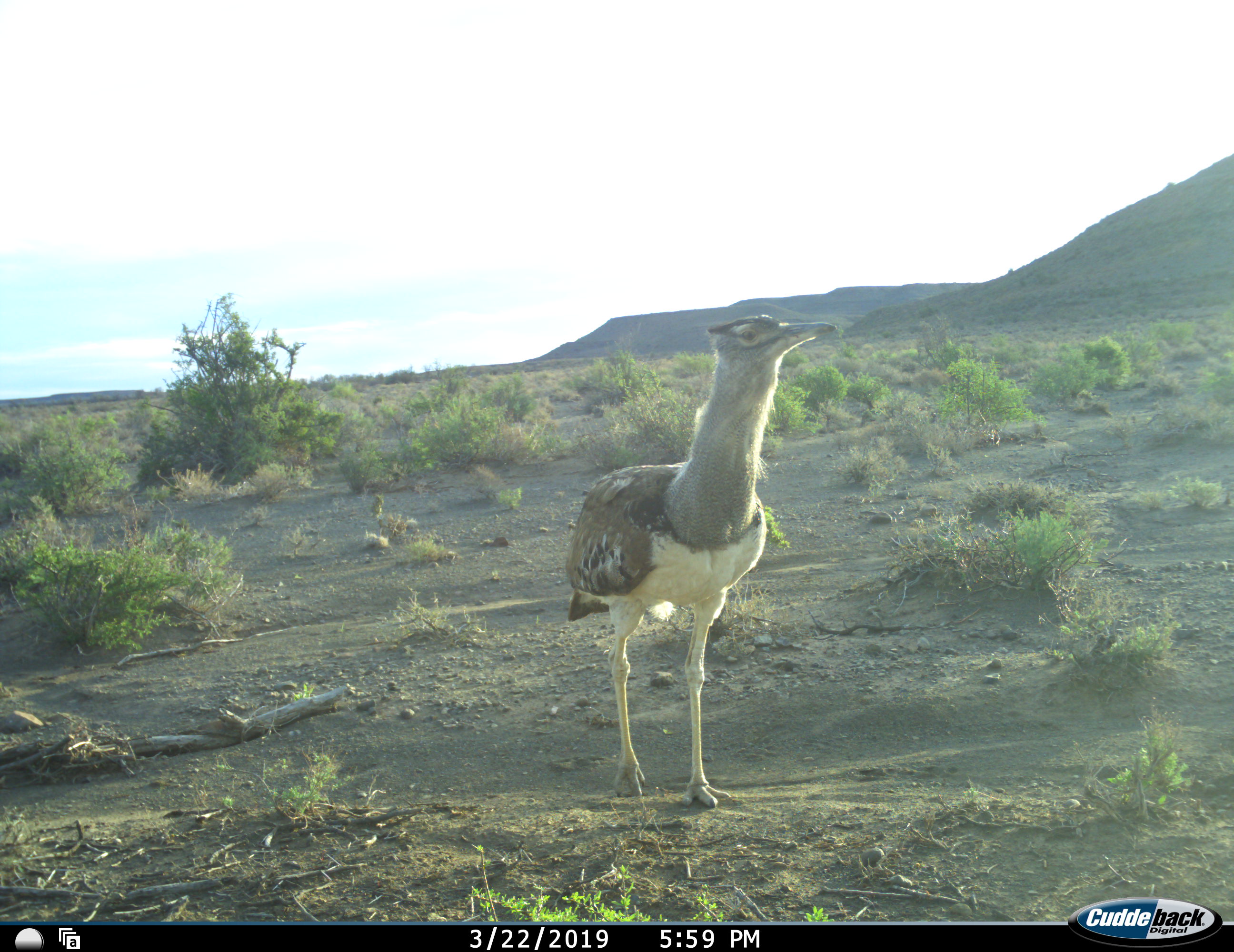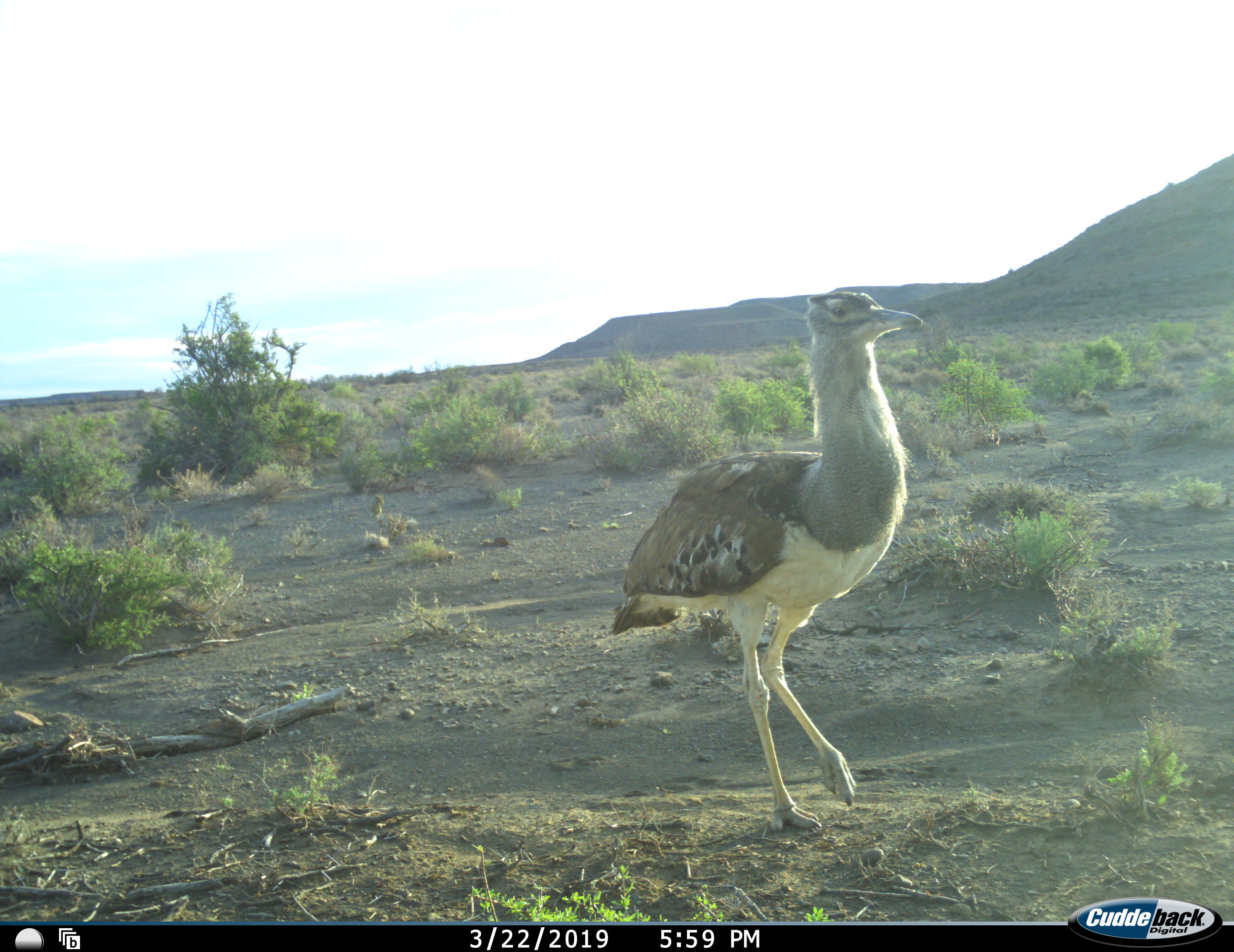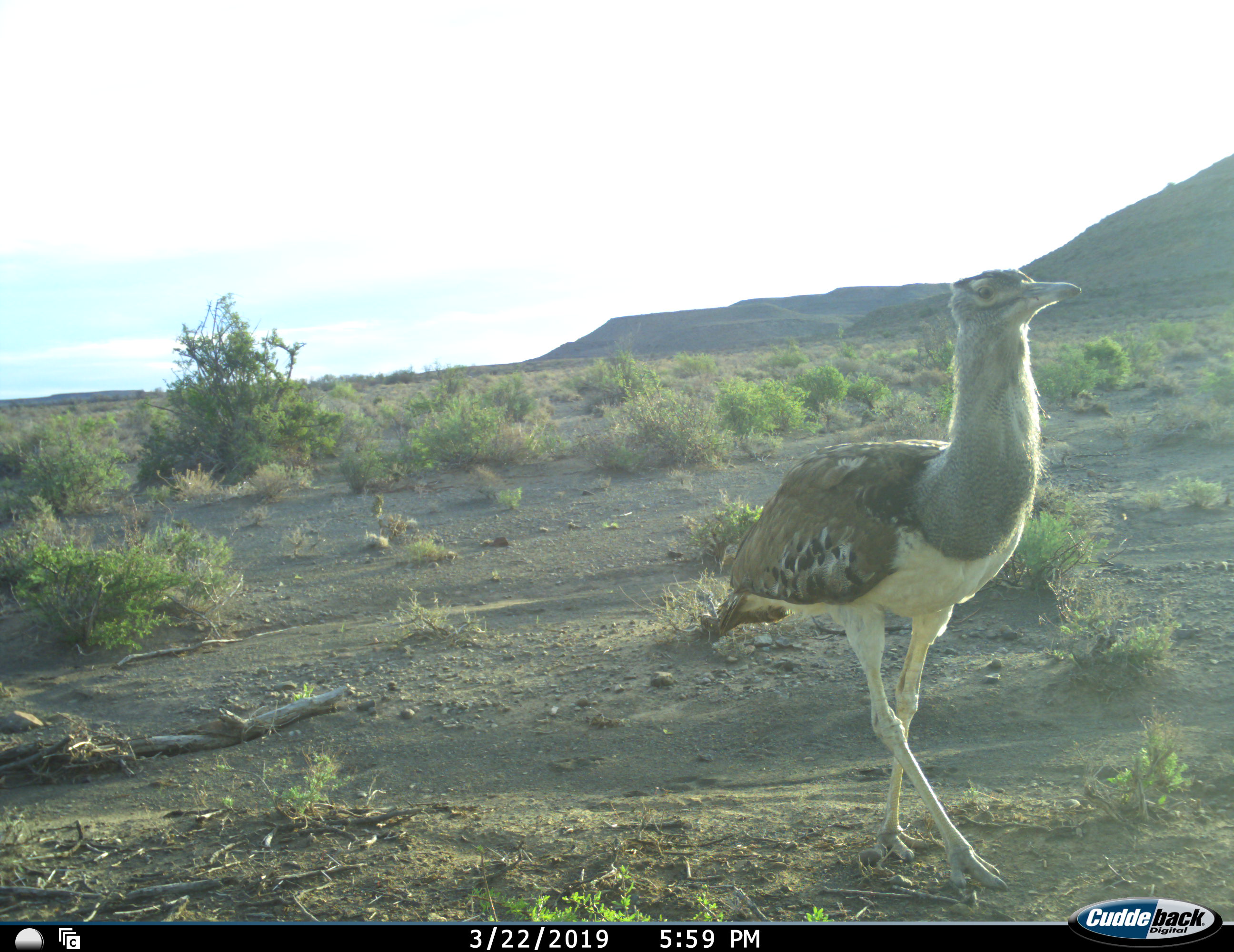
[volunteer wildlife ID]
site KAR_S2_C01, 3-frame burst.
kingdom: Animalia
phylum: Chordata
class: Aves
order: Otidiformes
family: Otididae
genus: Ardeotis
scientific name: Ardeotis kori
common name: kori bustard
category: bustardkori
Bustardkori (kori bustard) (Ardeotis kori), count 1. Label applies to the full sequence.